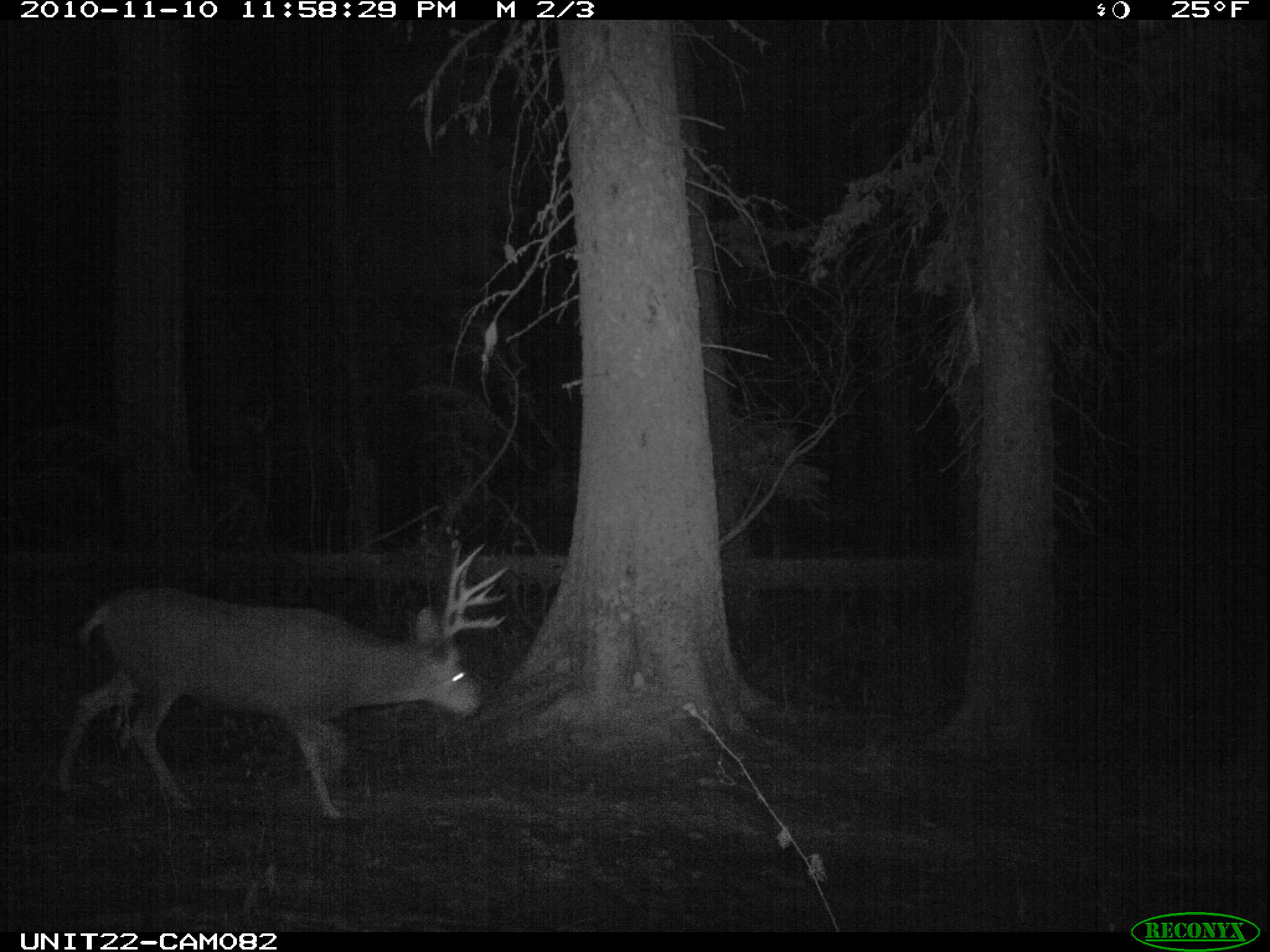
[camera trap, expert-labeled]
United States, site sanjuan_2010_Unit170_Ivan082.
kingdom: Animalia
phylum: Chordata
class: Mammalia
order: Artiodactyla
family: Cervidae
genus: Odocoileus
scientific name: Odocoileus hemionus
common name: mule deer